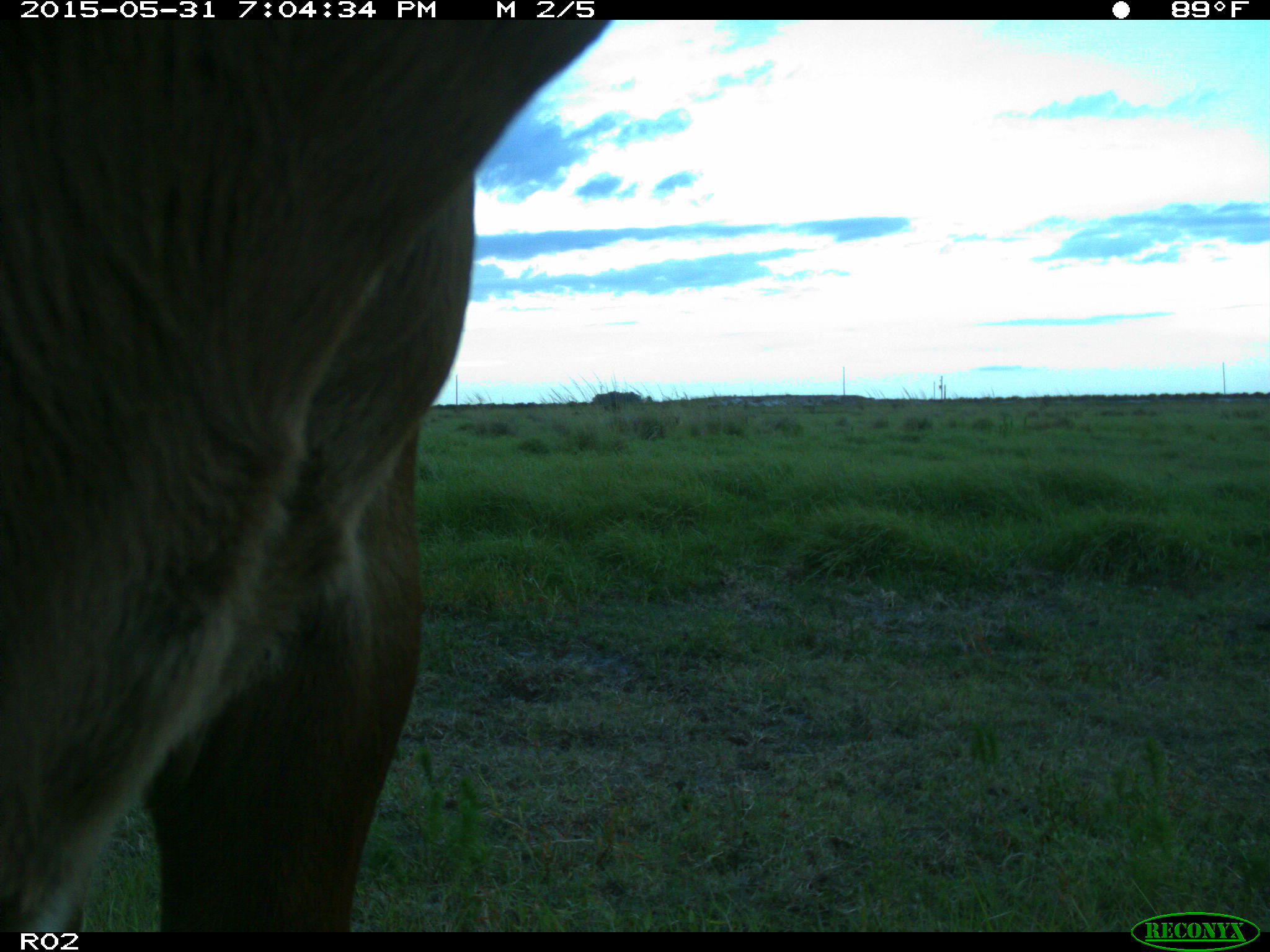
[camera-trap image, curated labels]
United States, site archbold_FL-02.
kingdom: Animalia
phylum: Chordata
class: Mammalia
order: Artiodactyla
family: Bovidae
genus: Bos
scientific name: Bos taurus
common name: domestic cow